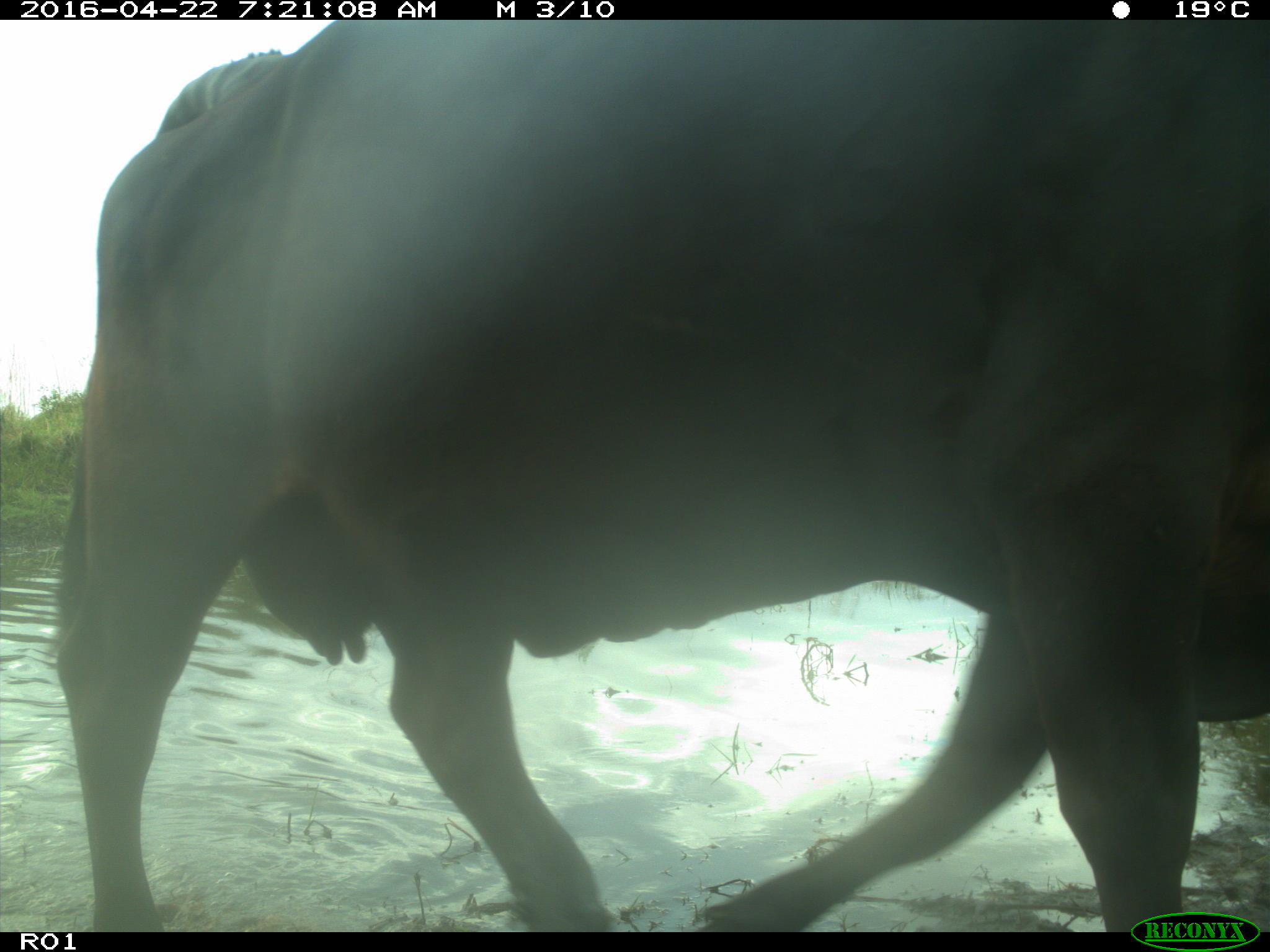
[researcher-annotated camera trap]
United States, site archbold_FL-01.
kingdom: Animalia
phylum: Chordata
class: Mammalia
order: Artiodactyla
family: Bovidae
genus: Bos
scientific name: Bos taurus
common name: domestic cow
Bos taurus (domestic cow).